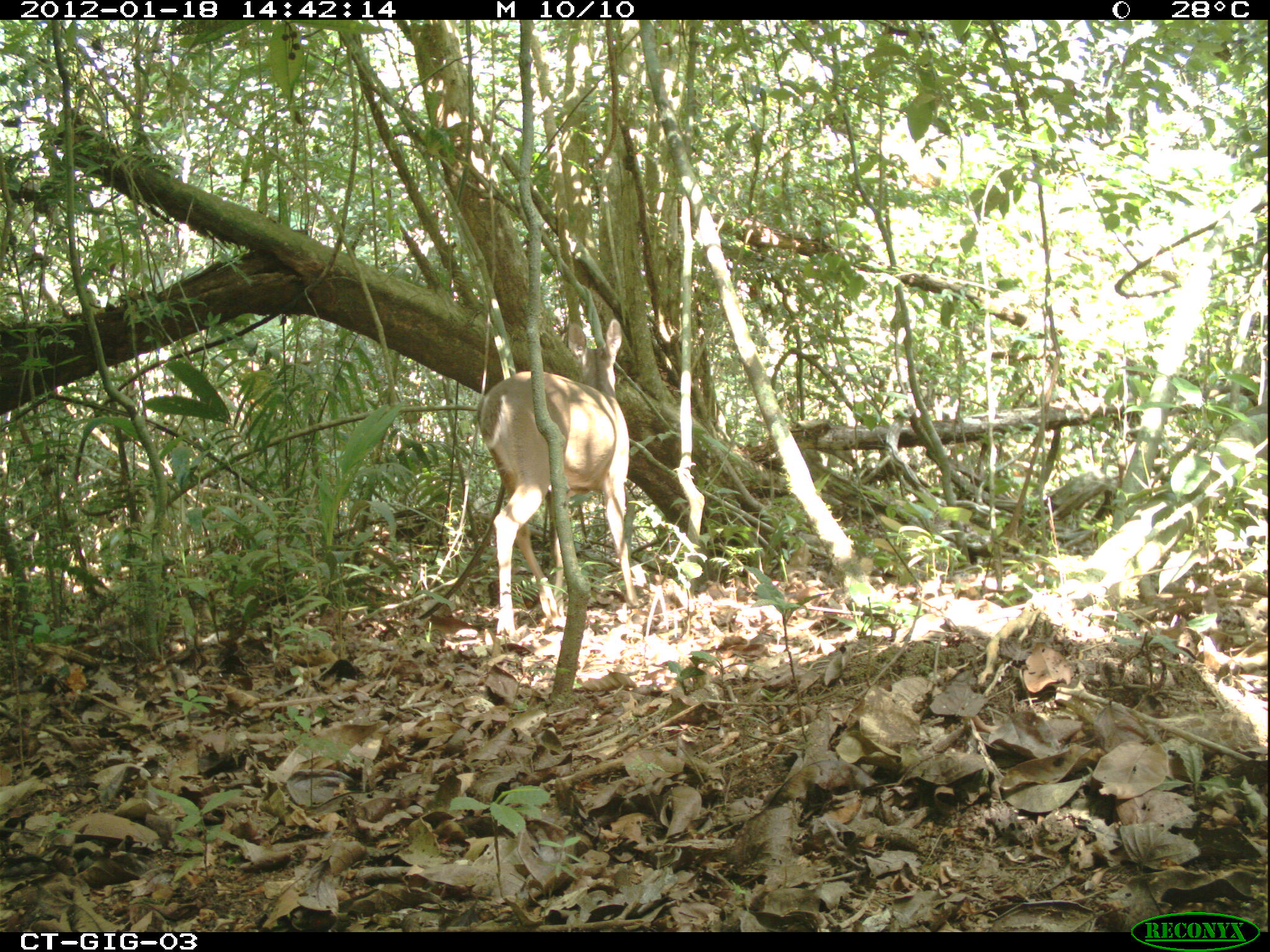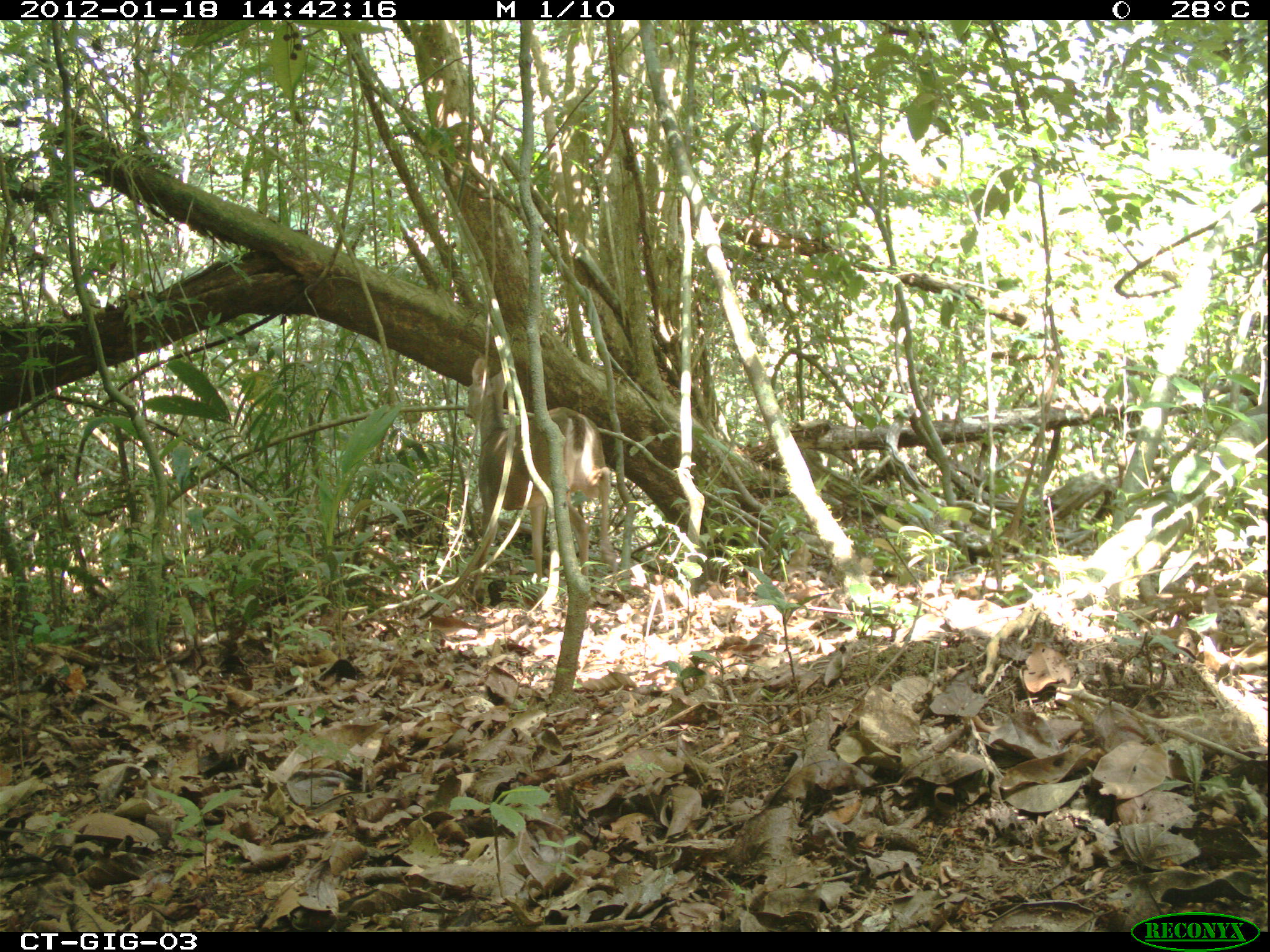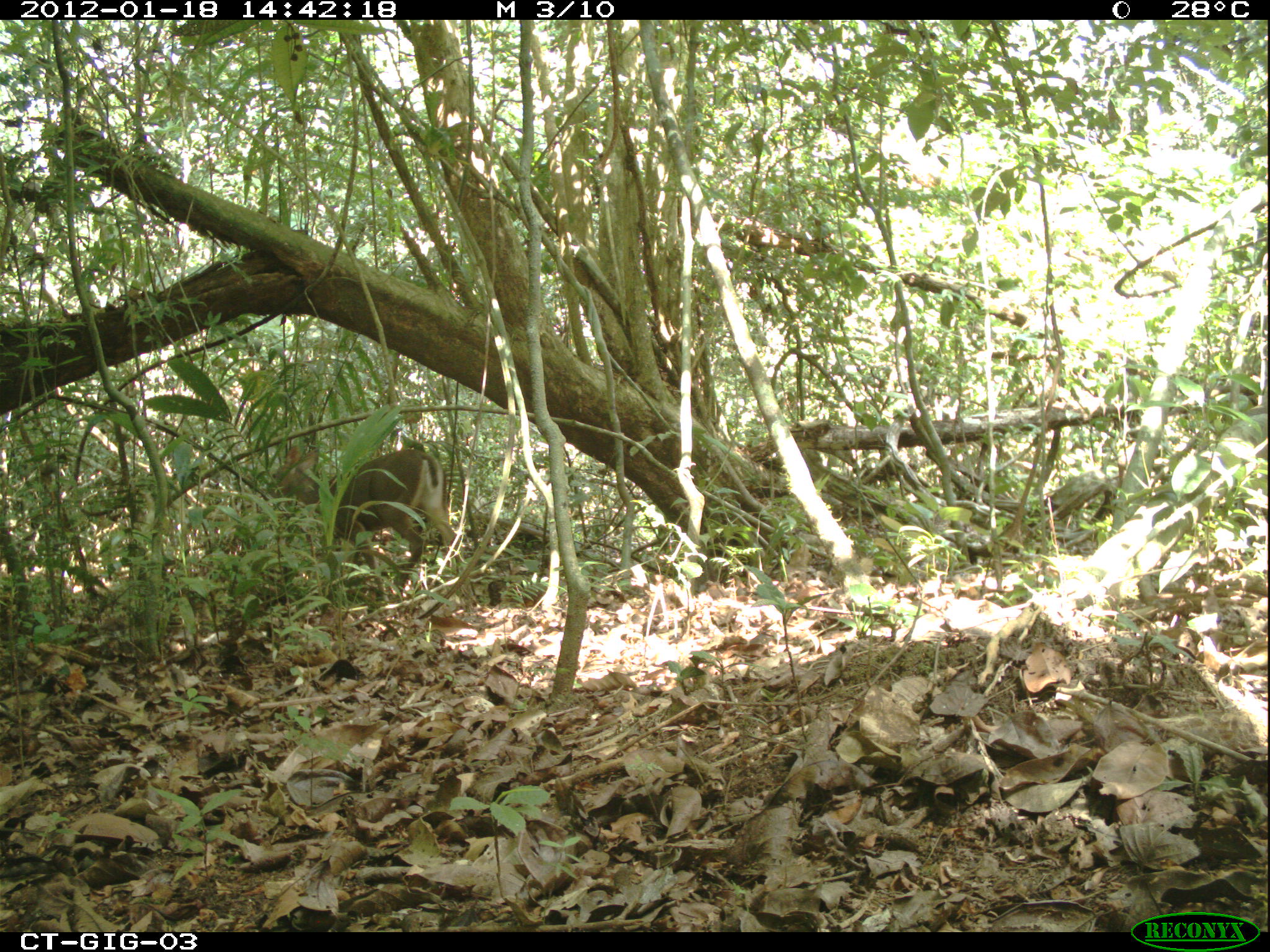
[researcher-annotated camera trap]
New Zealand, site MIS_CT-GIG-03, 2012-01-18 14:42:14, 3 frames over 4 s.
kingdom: Animalia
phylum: Chordata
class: Mammalia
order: Artiodactyla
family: Cervidae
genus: Odocoileus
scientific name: Odocoileus virginianus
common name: white-tailed deer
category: white tailed deer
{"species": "white tailed deer (white-tailed deer) (Odocoileus virginianus)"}